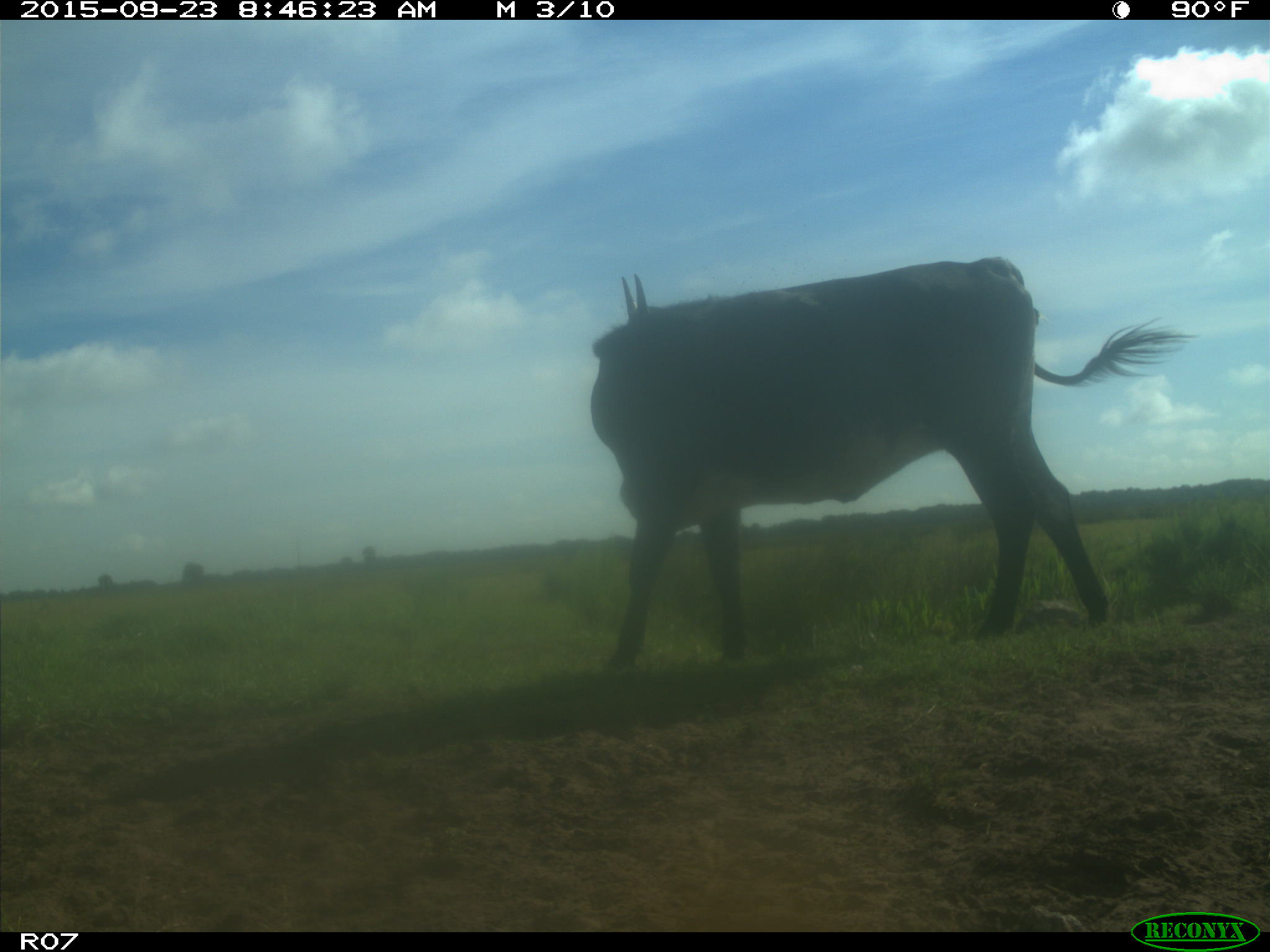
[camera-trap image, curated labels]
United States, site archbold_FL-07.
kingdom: Animalia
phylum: Chordata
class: Mammalia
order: Artiodactyla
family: Bovidae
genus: Bos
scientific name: Bos taurus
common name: domestic cow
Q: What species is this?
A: Bos taurus (domestic cow).